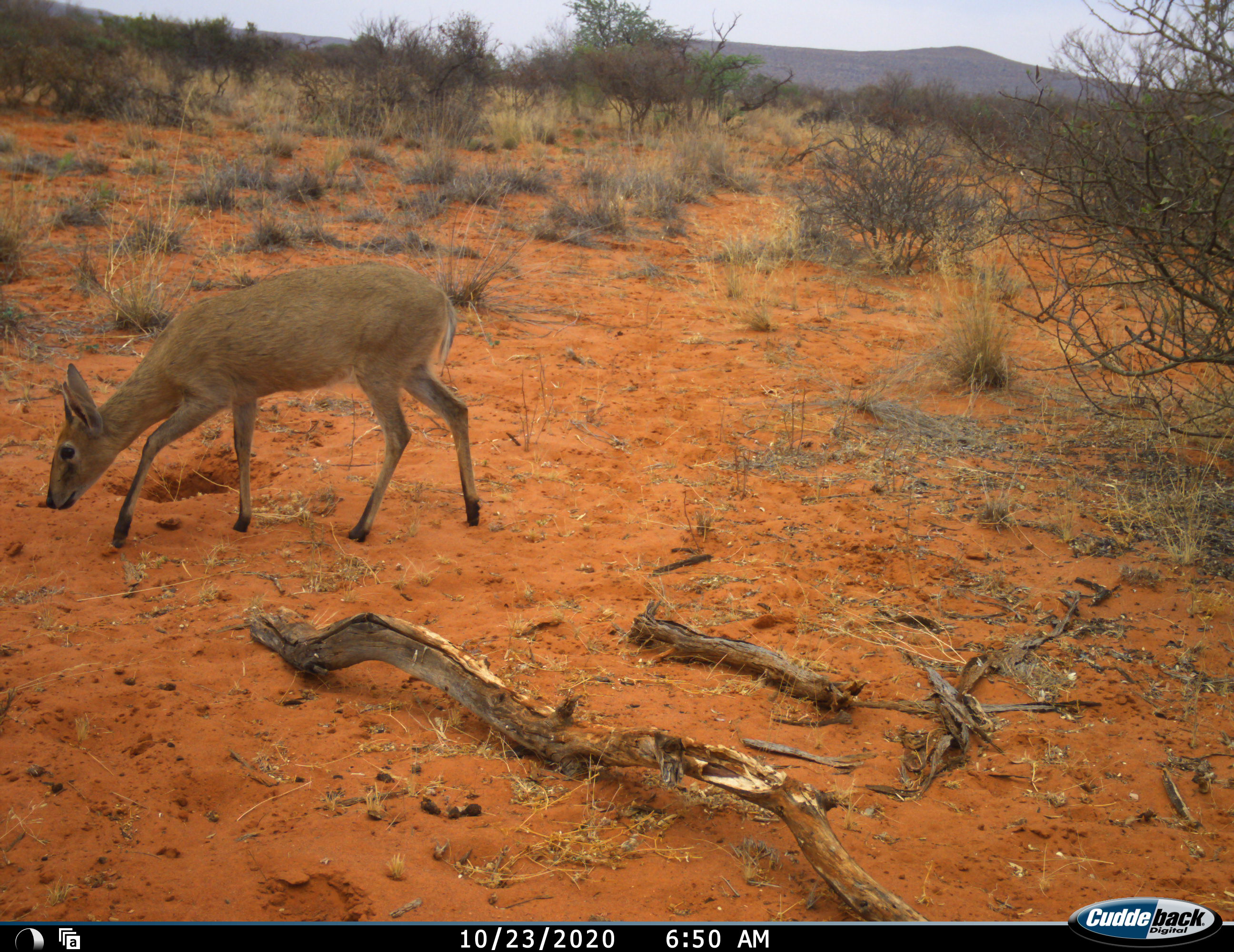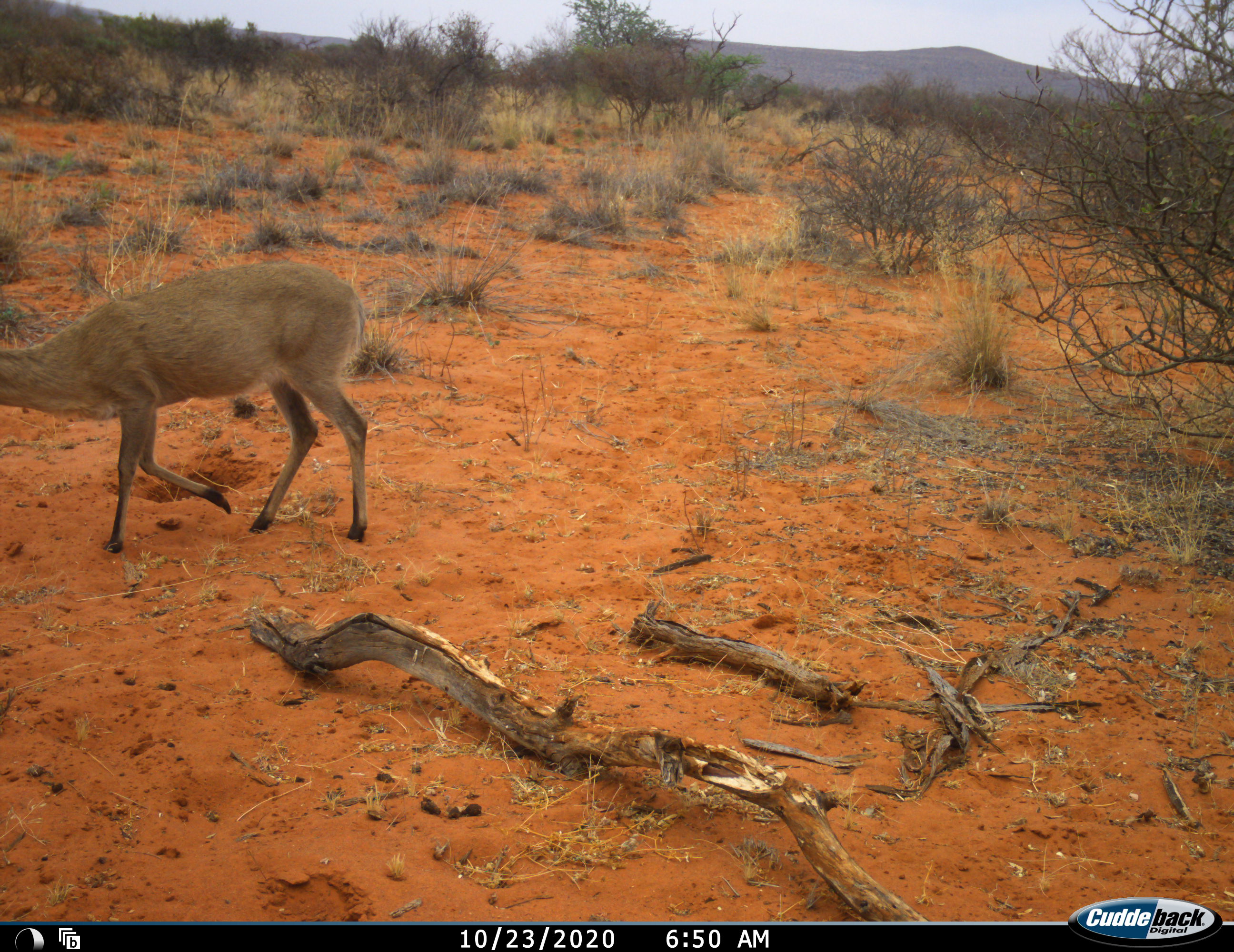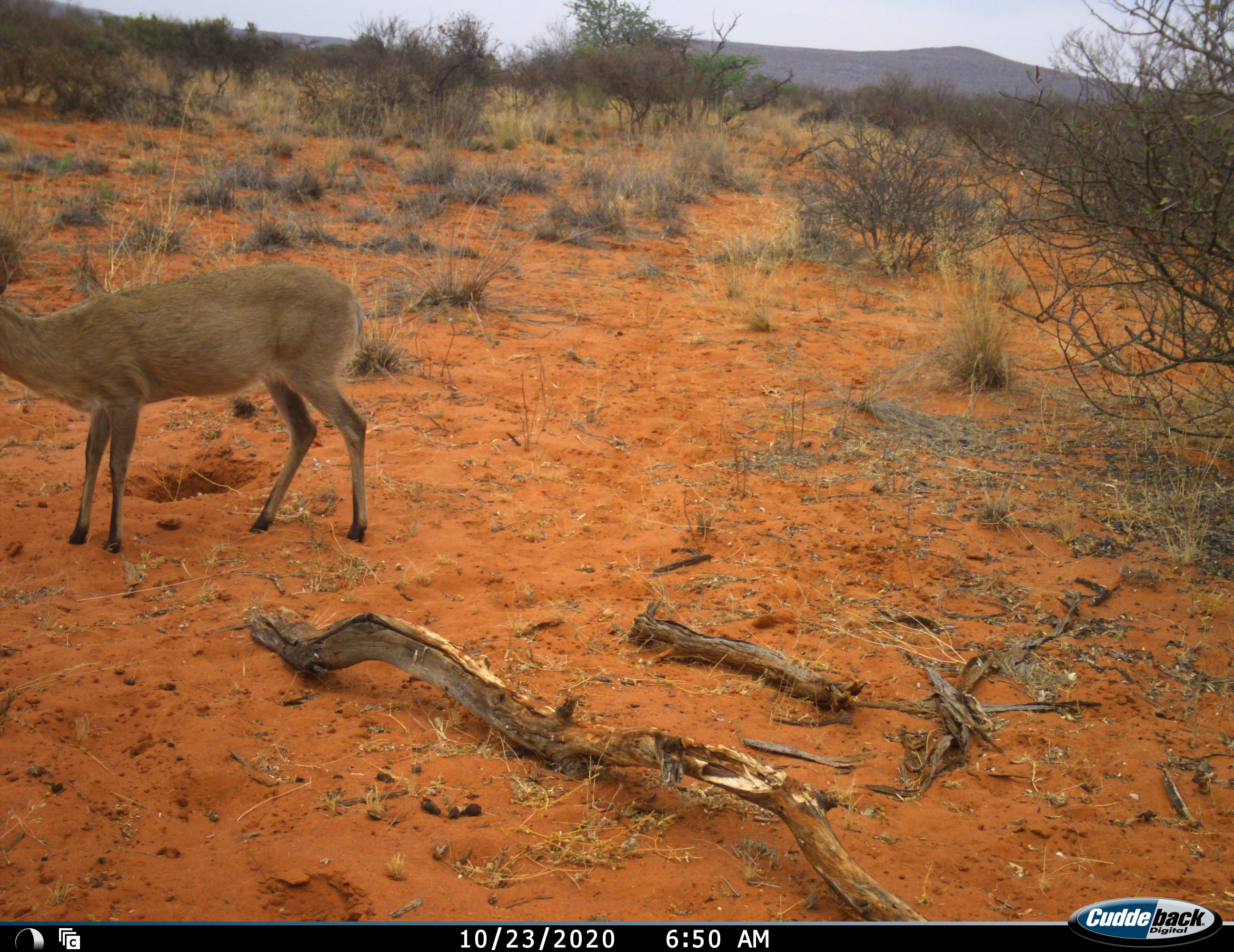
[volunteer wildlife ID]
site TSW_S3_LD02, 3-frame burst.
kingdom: Animalia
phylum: Chordata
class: Mammalia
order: Artiodactyla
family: Bovidae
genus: Sylvicapra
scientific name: Sylvicapra grimmia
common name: common duiker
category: duikercommongrey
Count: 1.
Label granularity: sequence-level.